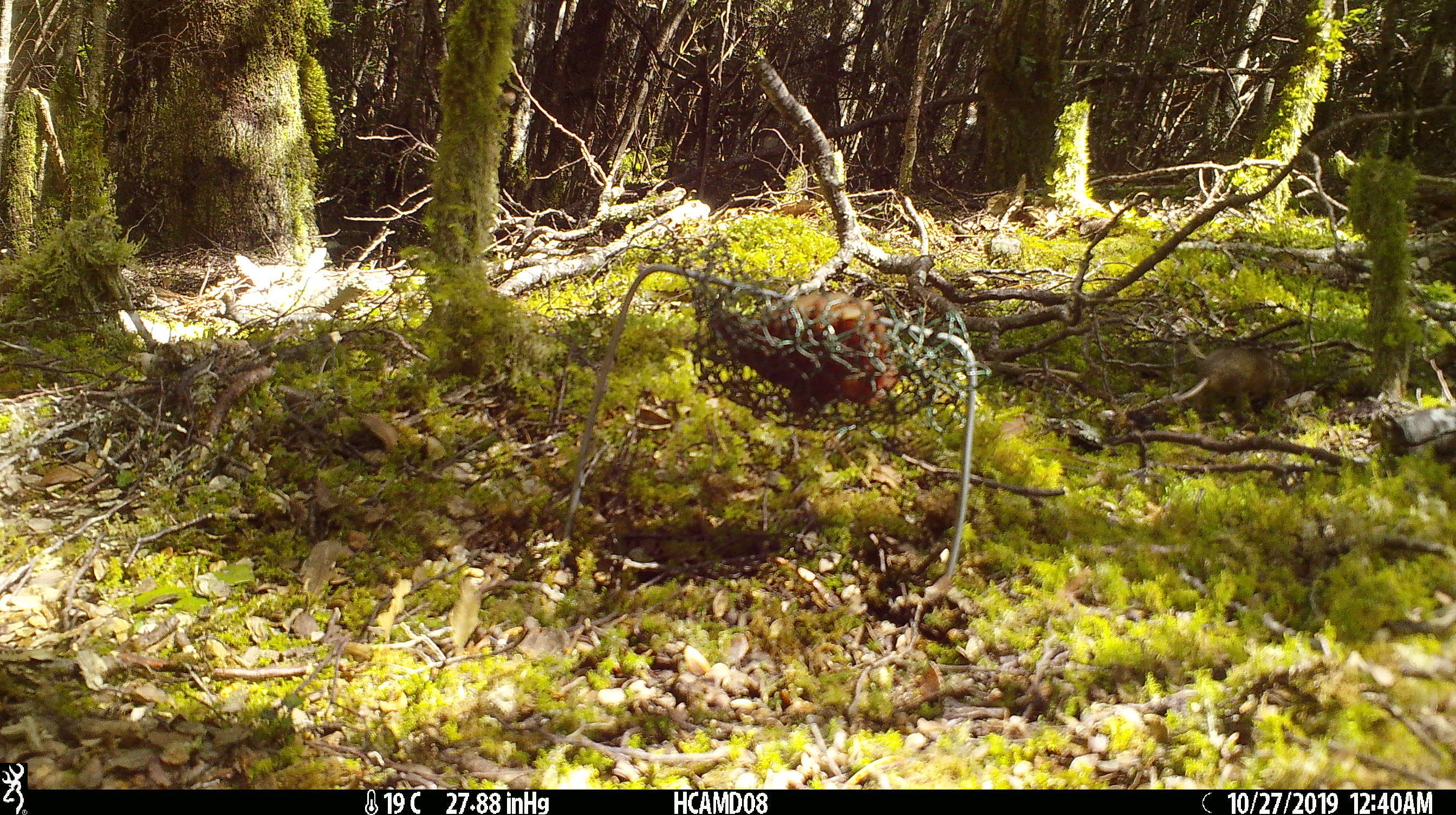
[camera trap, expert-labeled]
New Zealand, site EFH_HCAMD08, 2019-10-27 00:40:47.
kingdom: Animalia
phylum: Chordata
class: Mammalia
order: Rodentia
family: Muridae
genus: Mus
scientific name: Mus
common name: mouse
Mouse (Mus).